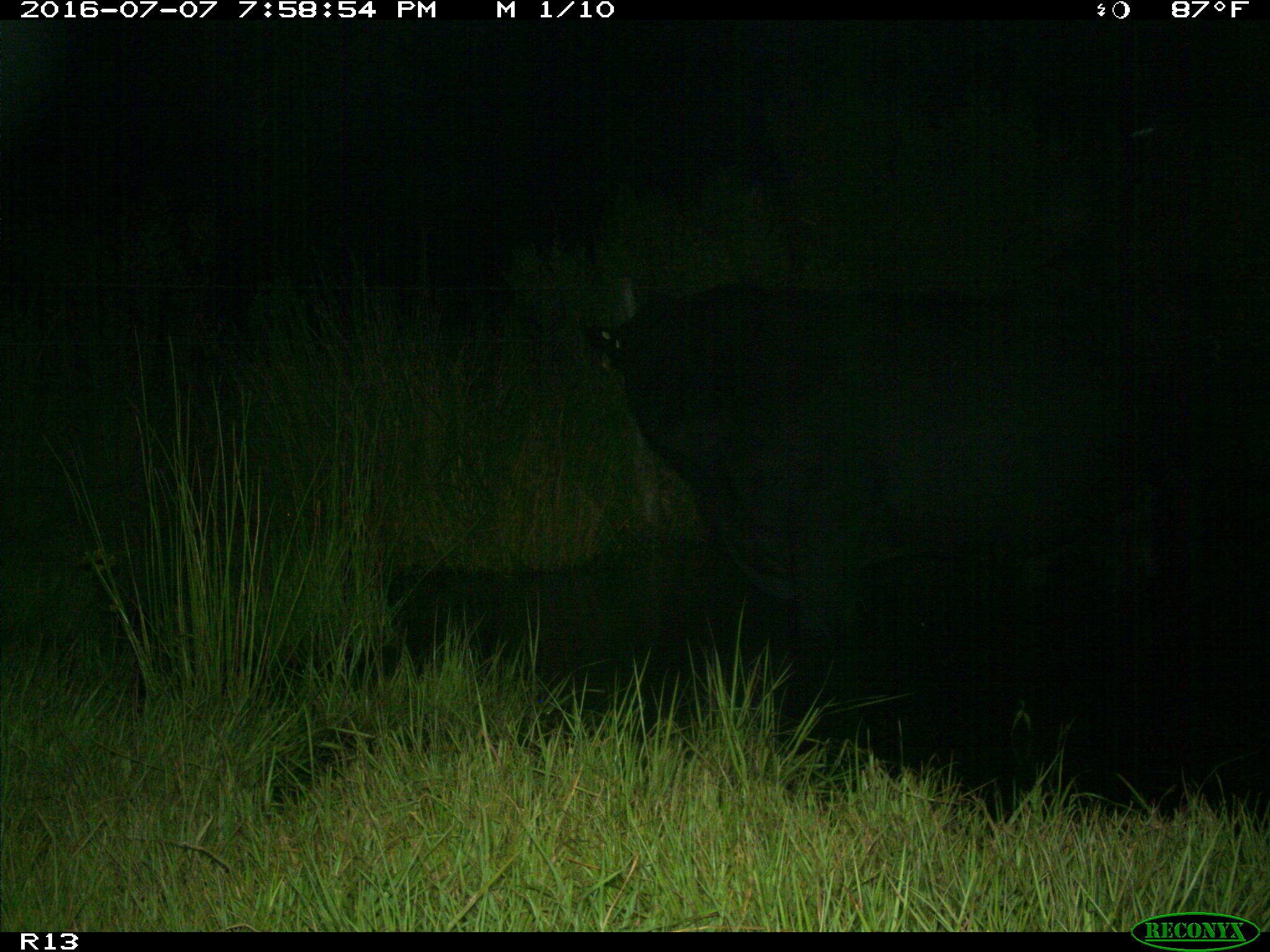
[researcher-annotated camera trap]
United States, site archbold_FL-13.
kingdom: Animalia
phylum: Chordata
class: Mammalia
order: Artiodactyla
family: Bovidae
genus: Bos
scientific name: Bos taurus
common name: domestic cow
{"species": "Bos taurus (domestic cow)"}